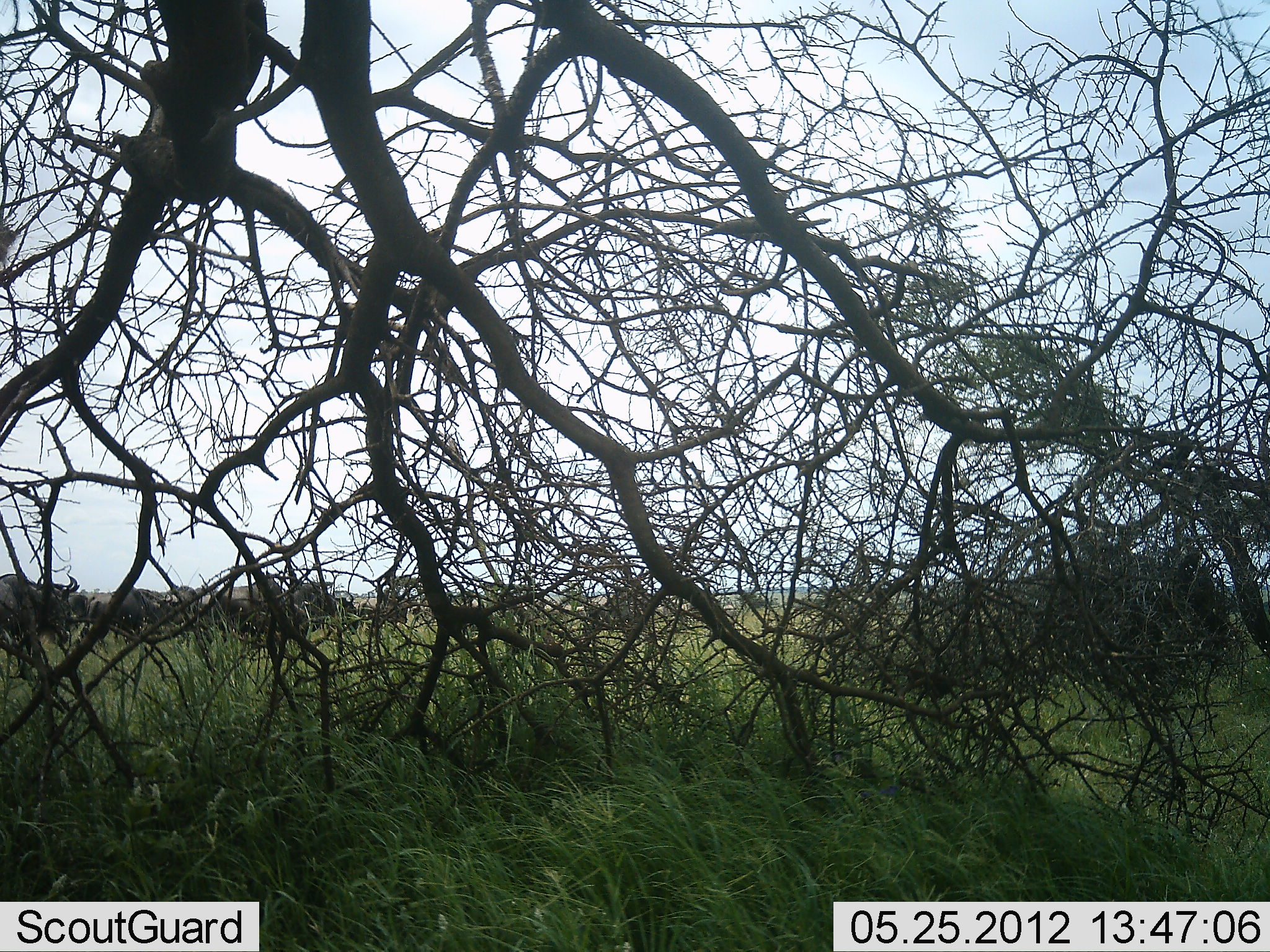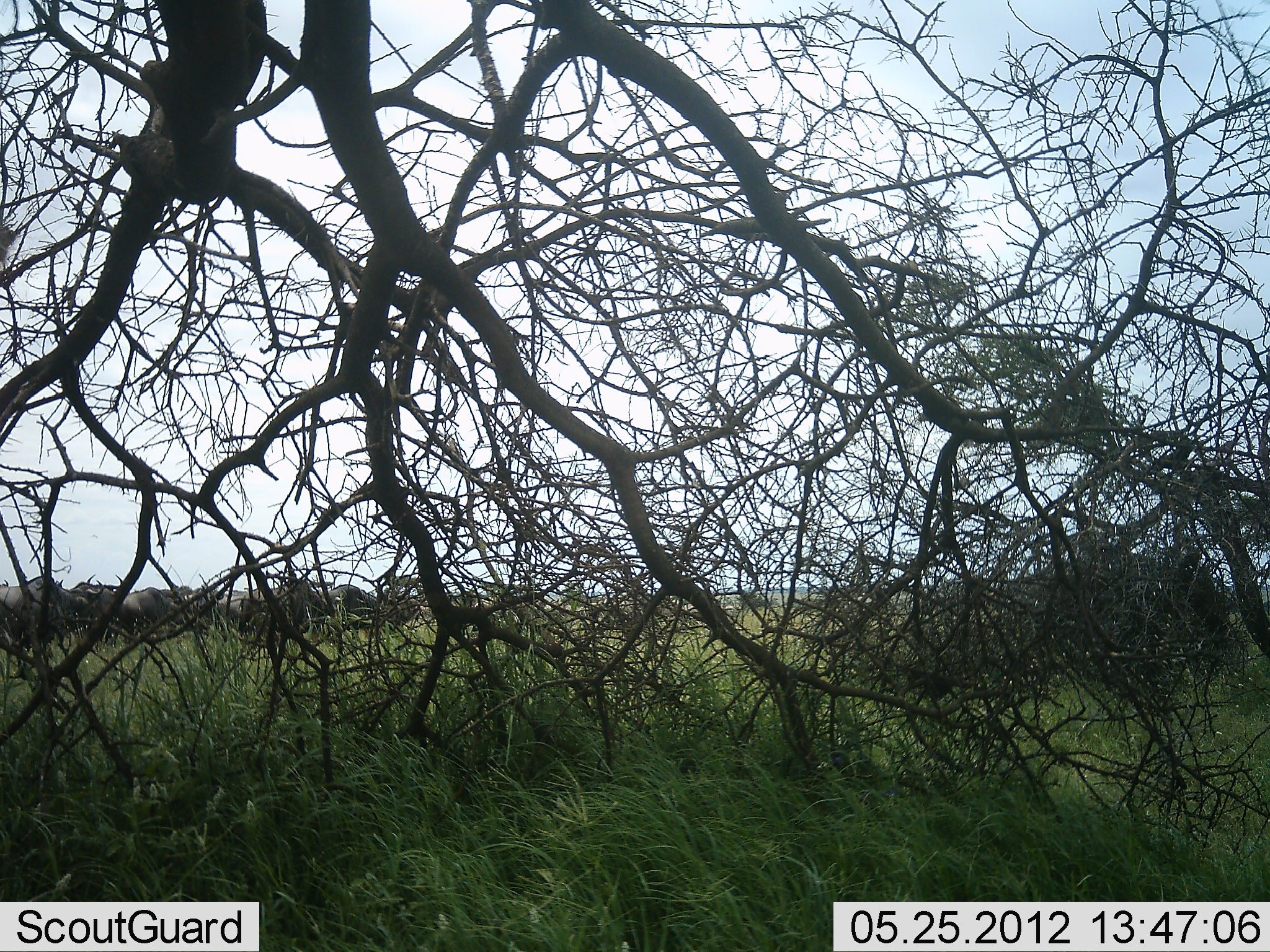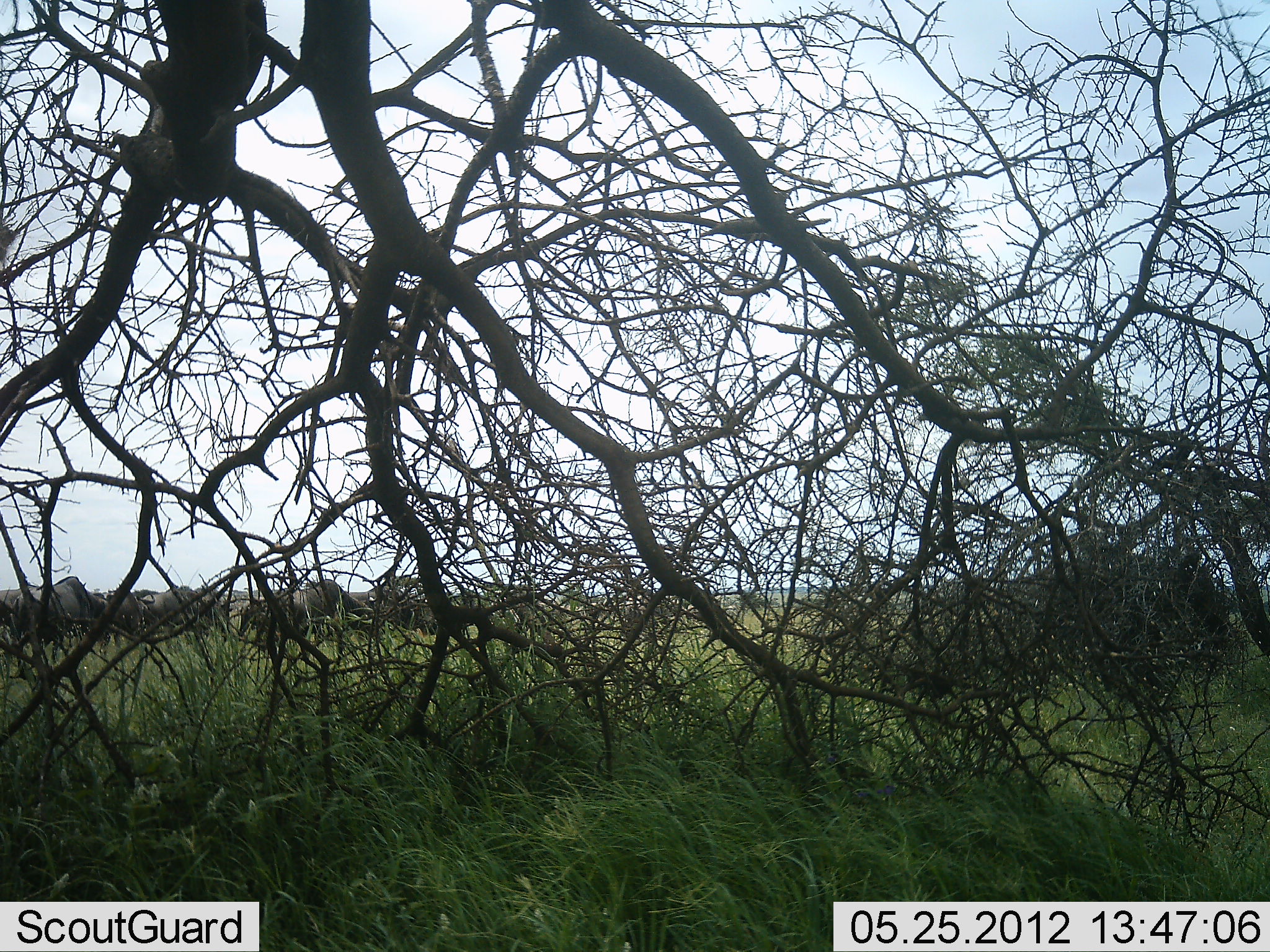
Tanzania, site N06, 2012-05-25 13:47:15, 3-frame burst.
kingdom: Animalia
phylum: Chordata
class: Mammalia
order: Artiodactyla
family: Bovidae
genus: Connochaetes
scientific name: Connochaetes taurinus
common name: blue wildebeest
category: wildebeest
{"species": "wildebeest (blue wildebeest) (Connochaetes taurinus)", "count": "11-50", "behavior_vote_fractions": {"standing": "7%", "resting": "0%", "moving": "93%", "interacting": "0%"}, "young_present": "0%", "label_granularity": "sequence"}